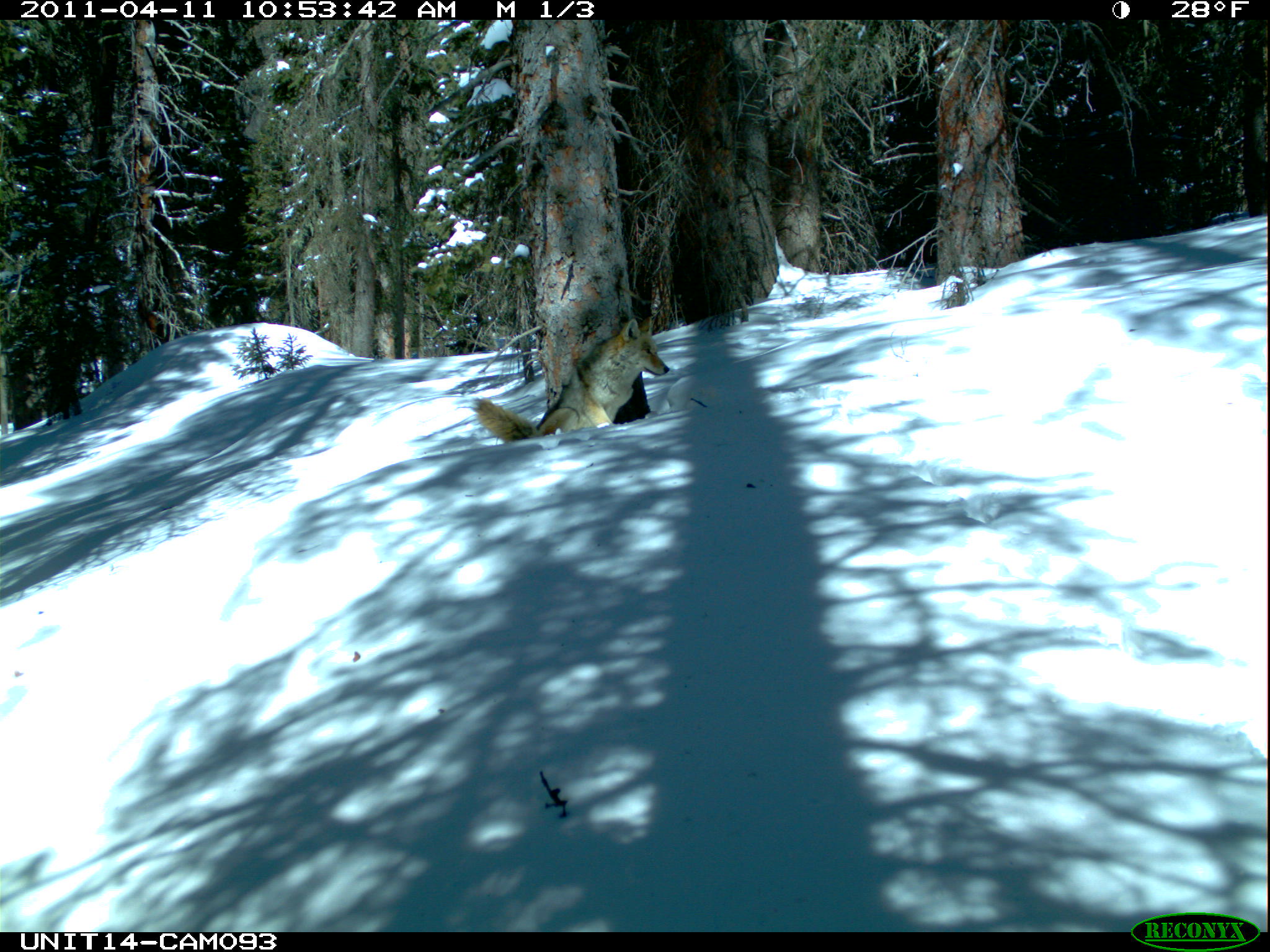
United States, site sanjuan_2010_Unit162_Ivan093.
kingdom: Animalia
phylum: Chordata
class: Mammalia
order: Carnivora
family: Canidae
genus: Canis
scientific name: Canis latrans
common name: coyote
Canis latrans (coyote).